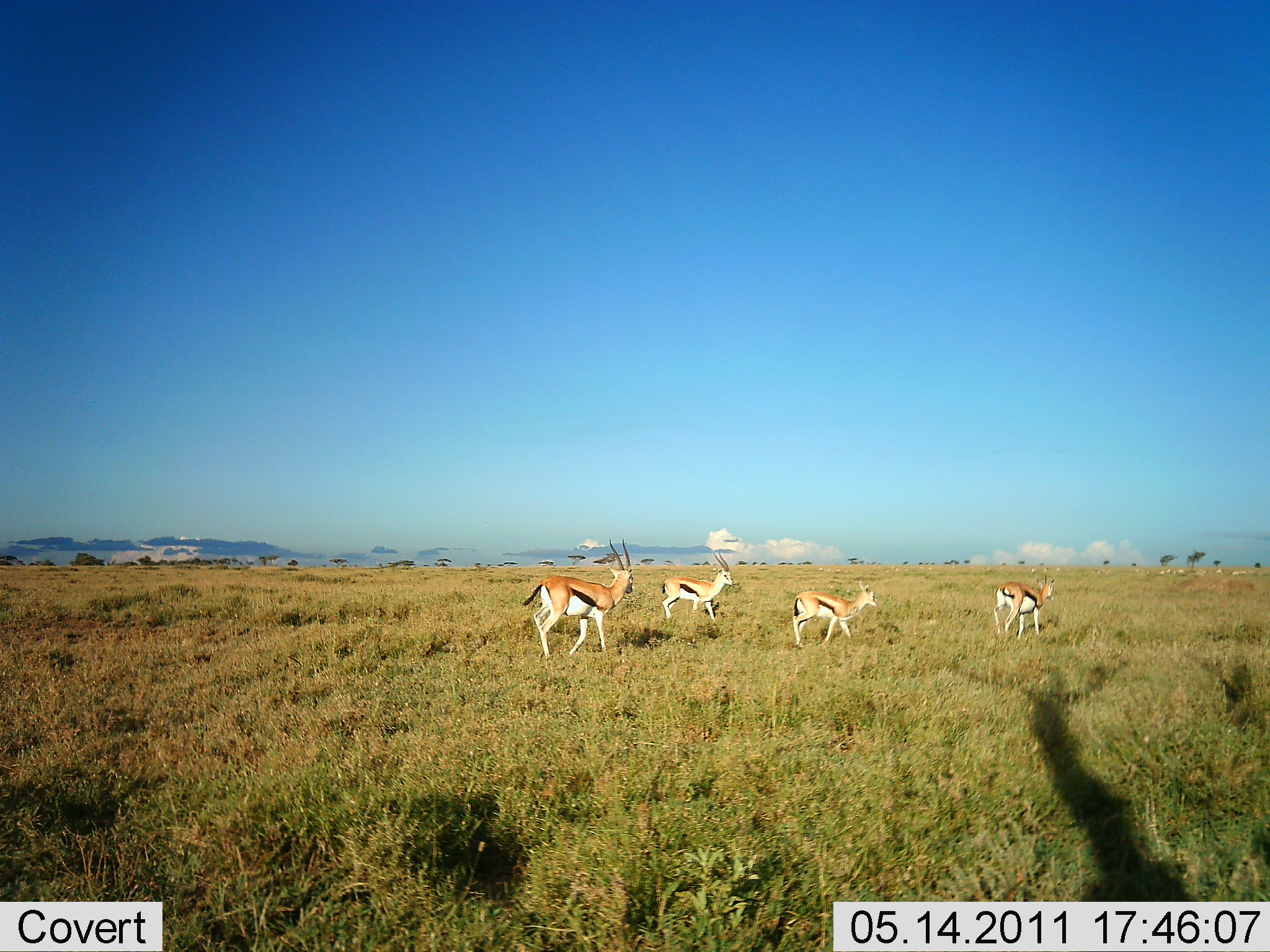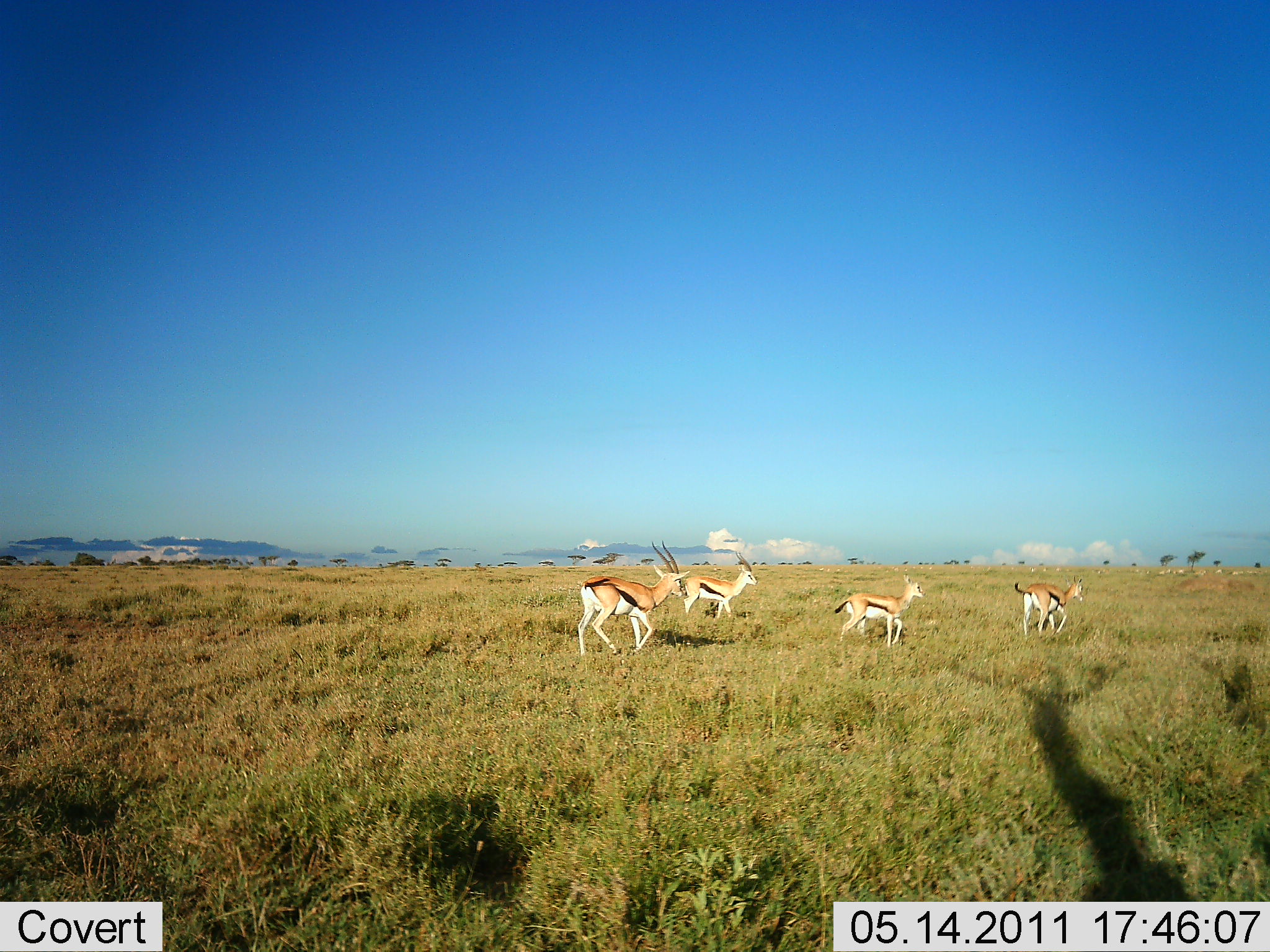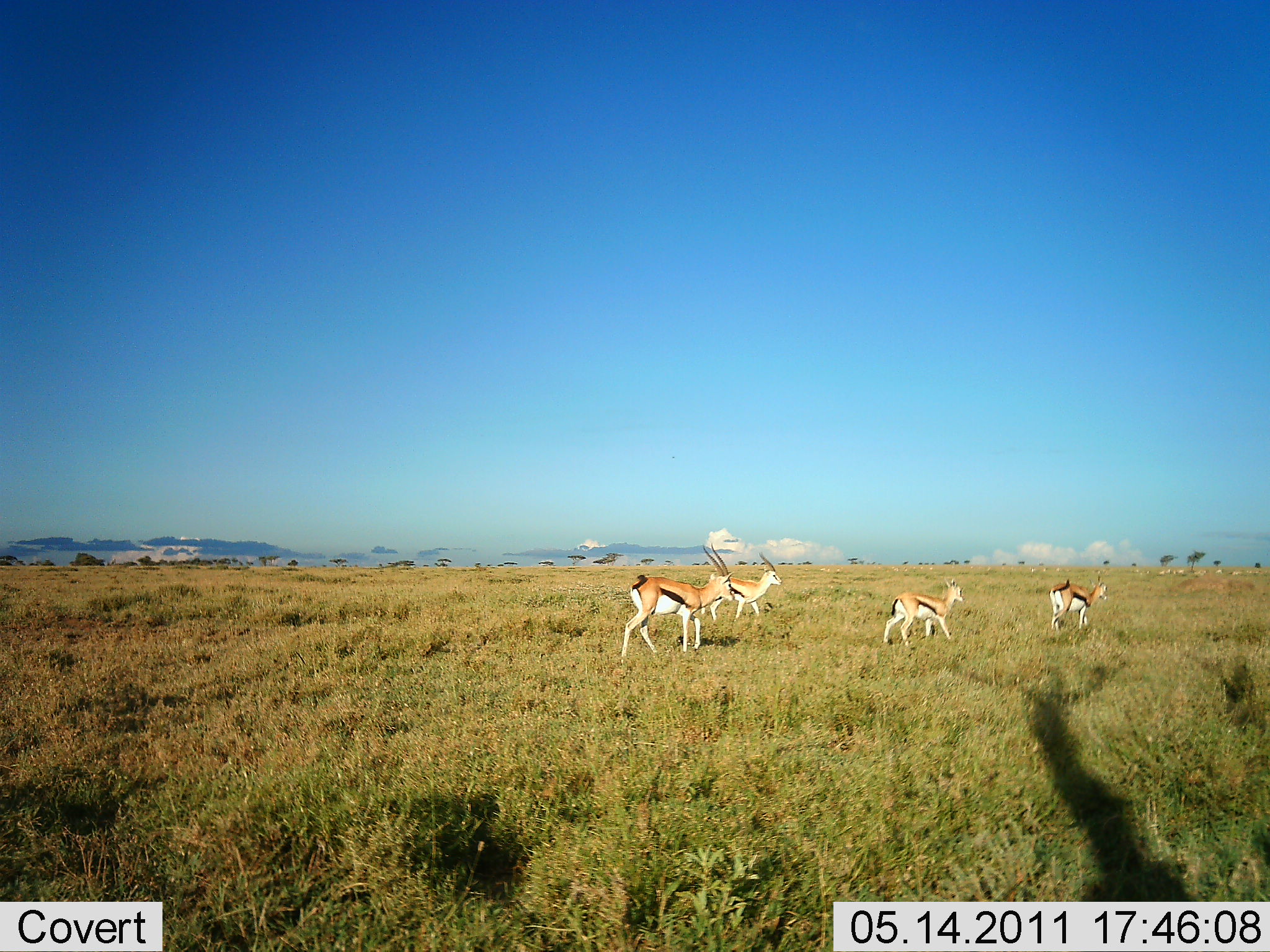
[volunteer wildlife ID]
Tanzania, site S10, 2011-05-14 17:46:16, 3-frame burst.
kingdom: Animalia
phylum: Chordata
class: Mammalia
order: Artiodactyla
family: Bovidae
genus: Eudorcas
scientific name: Eudorcas thomsonii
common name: thomson's gazelle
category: gazellethomsons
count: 4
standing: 0%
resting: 0%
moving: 100%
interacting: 0%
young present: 0%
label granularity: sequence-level